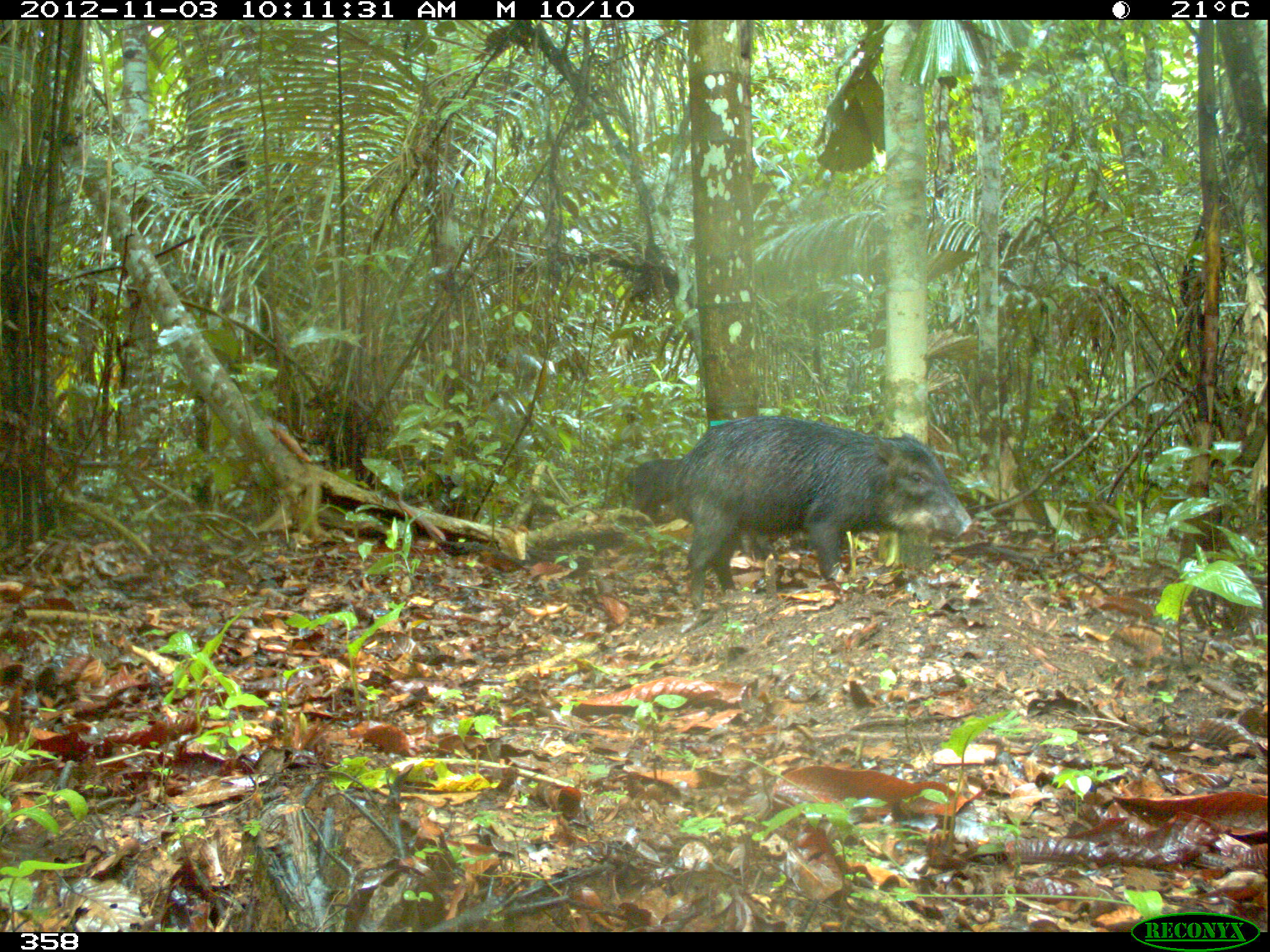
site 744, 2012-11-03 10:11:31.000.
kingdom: Animalia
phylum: Chordata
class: Mammalia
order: Artiodactyla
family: Tayassuidae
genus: Tayassu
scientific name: Tayassu pecari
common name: white-lipped peccary